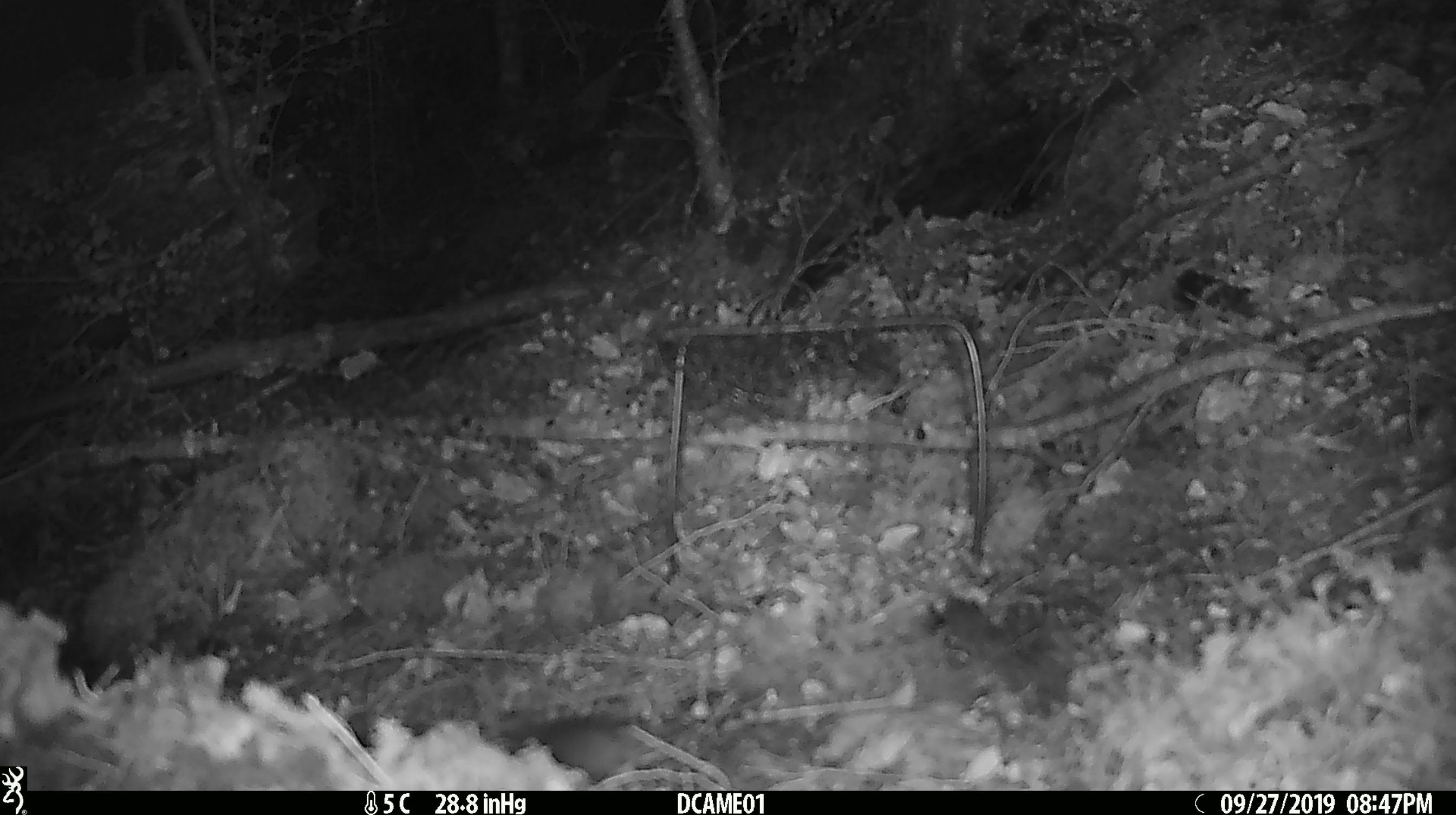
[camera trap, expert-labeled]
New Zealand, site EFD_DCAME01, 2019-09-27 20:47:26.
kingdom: Animalia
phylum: Chordata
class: Mammalia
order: Rodentia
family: Muridae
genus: Mus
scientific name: Mus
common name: mouse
Mouse (Mus).